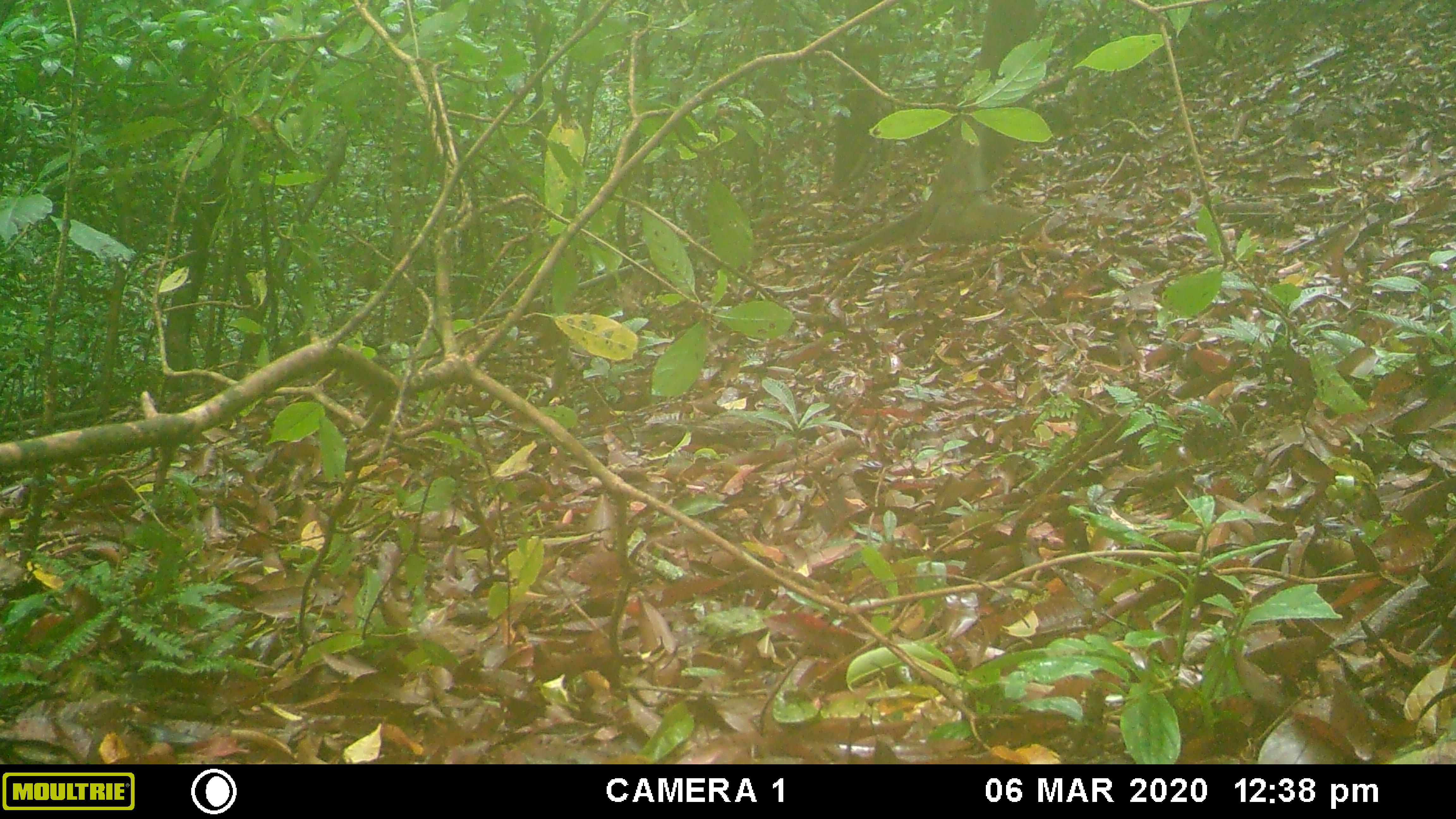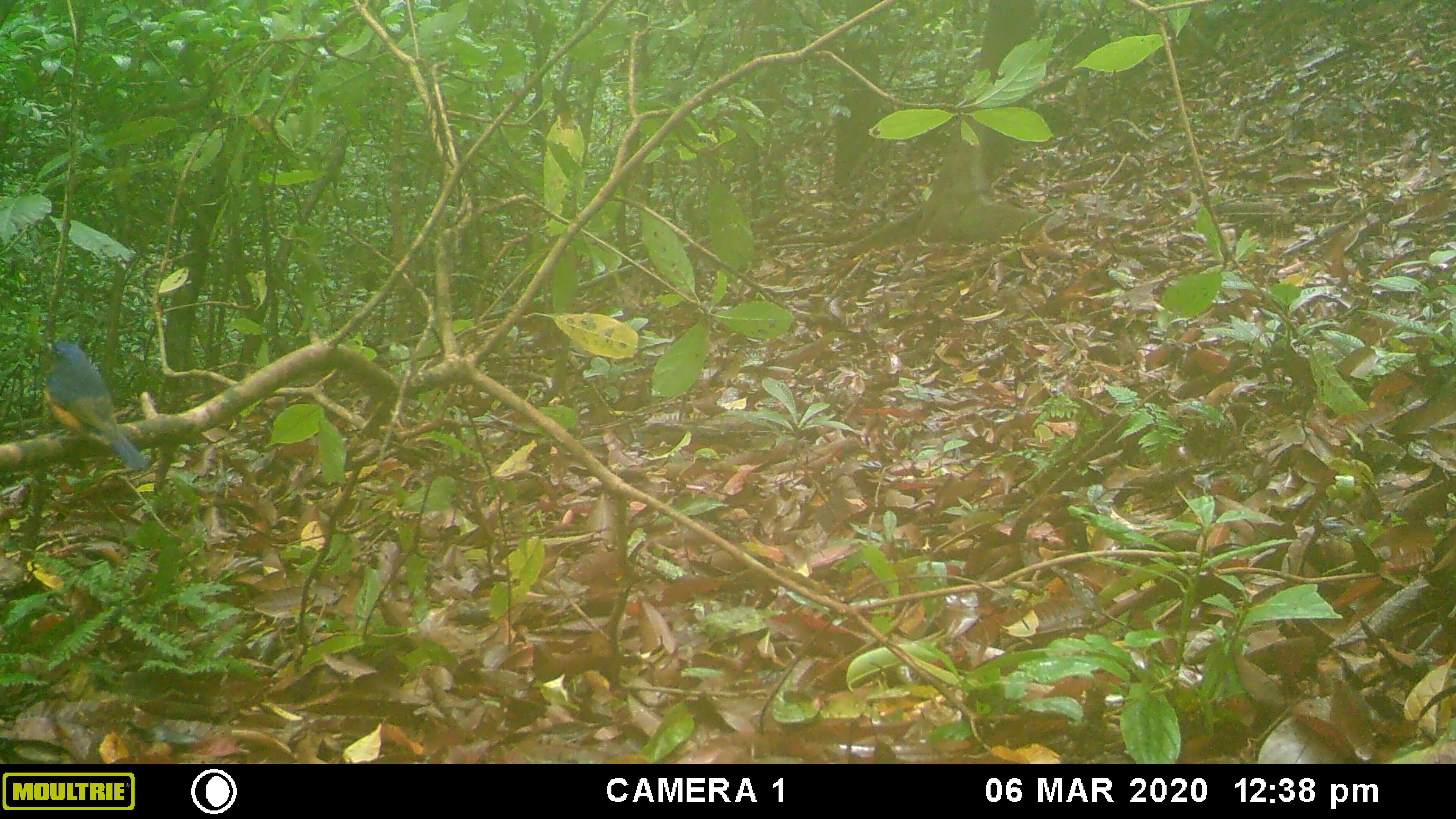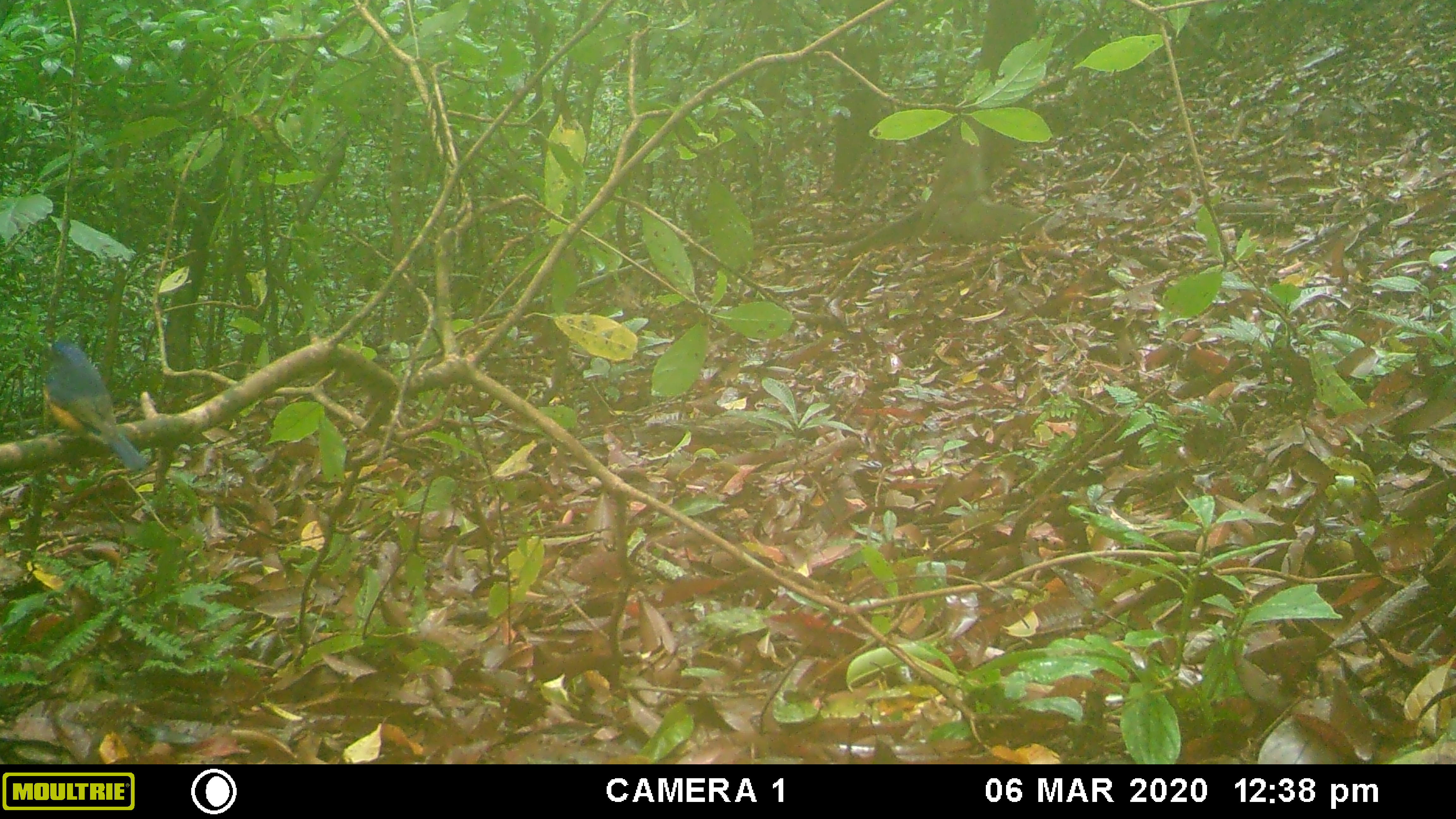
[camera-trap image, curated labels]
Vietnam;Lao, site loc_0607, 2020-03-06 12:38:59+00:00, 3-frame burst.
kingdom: Animalia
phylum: Chordata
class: Aves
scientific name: Aves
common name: bird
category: unidentified bird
Unidentified bird (bird) (Aves). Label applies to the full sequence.